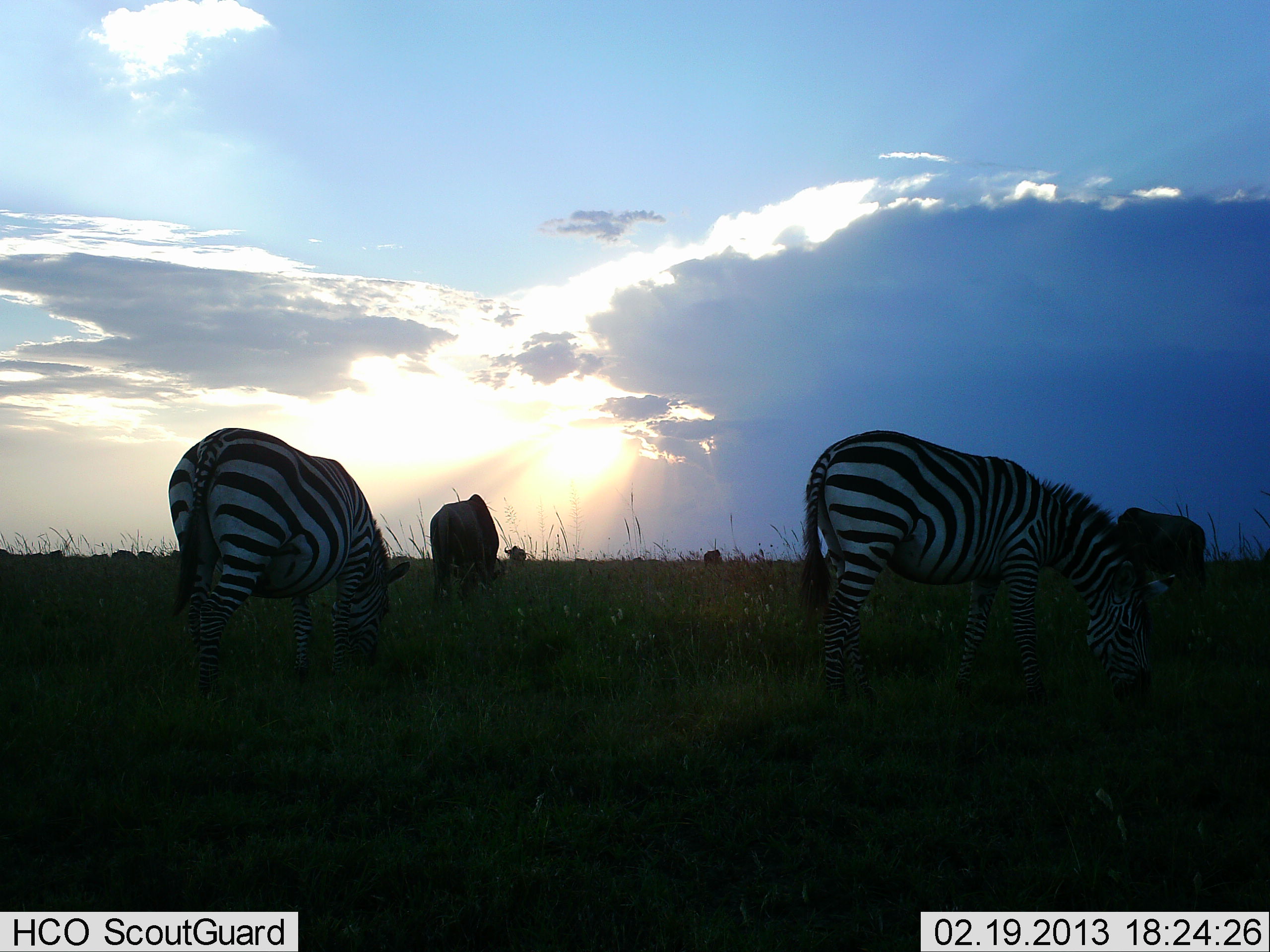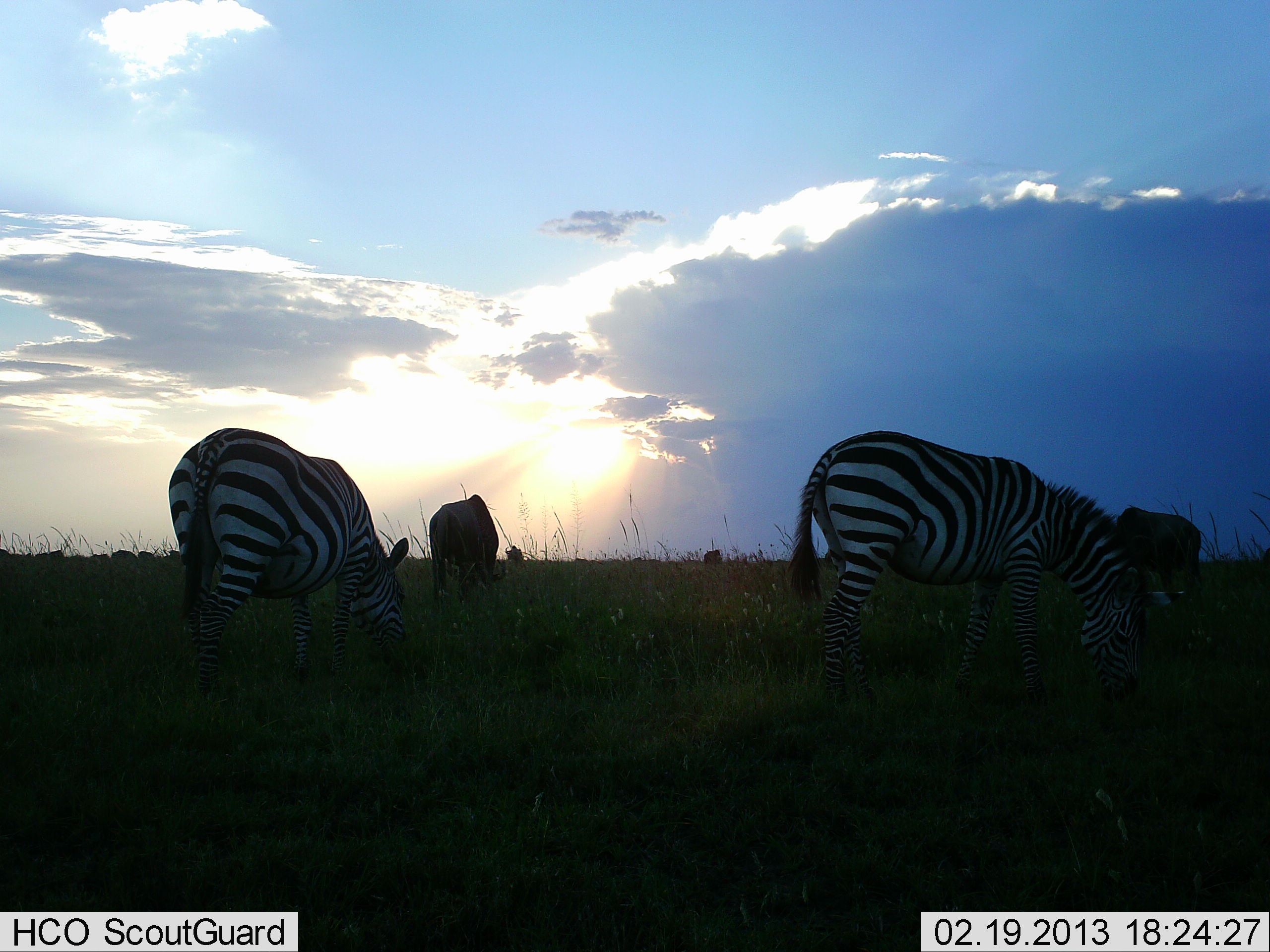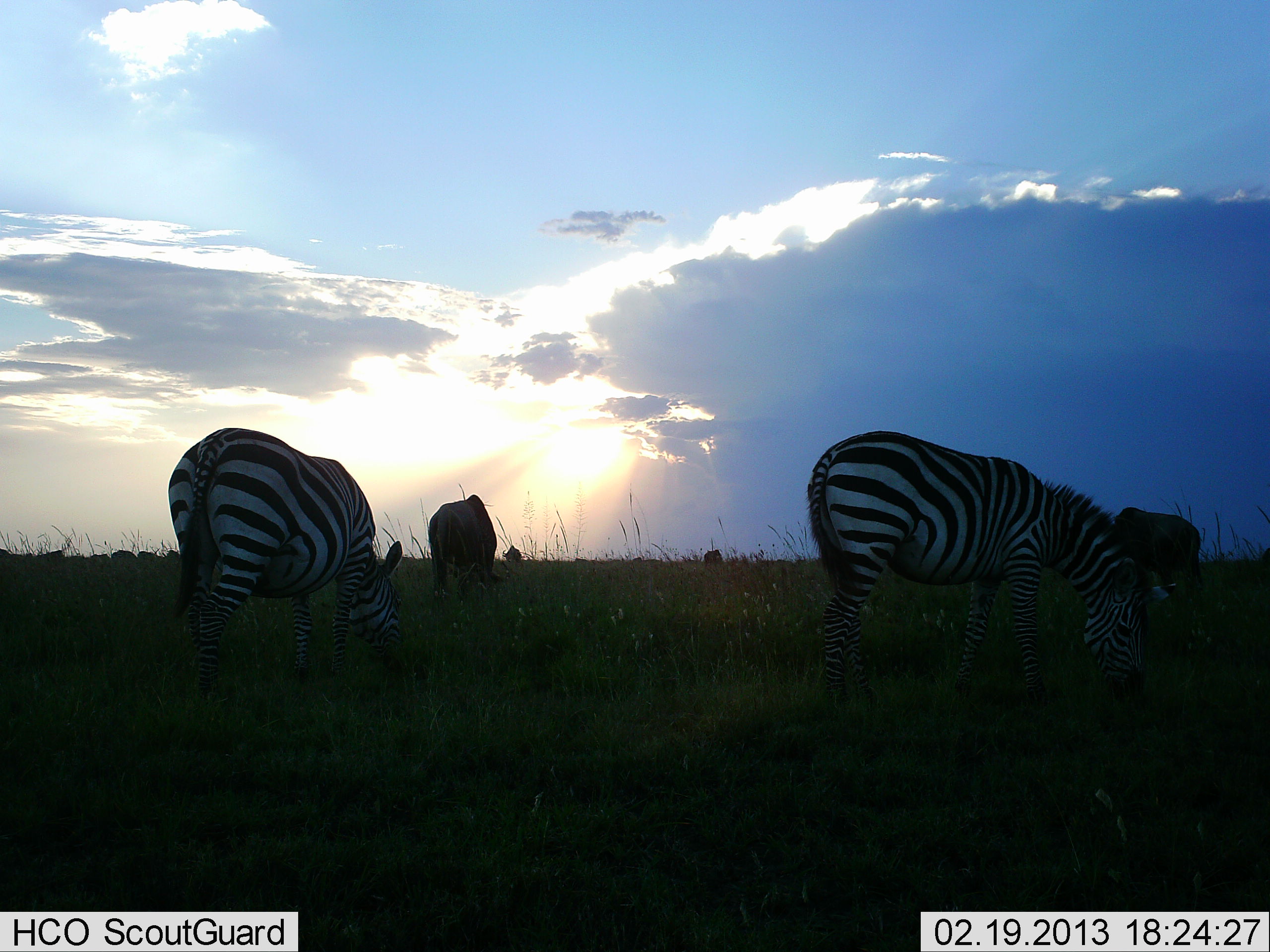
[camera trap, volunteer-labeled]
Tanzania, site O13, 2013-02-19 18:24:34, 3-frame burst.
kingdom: Animalia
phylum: Chordata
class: Mammalia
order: Artiodactyla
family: Bovidae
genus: Connochaetes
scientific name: Connochaetes taurinus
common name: blue wildebeest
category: wildebeest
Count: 2.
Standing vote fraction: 14%.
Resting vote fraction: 0%.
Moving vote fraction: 5%.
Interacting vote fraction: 0%.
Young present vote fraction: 0%.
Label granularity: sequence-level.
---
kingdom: Animalia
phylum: Chordata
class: Mammalia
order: Perissodactyla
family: Equidae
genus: Equus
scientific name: Equus quagga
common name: plains zebra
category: zebra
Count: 3.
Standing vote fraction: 17%.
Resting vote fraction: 0%.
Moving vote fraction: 2%.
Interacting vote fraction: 0%.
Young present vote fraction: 0%.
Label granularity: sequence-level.